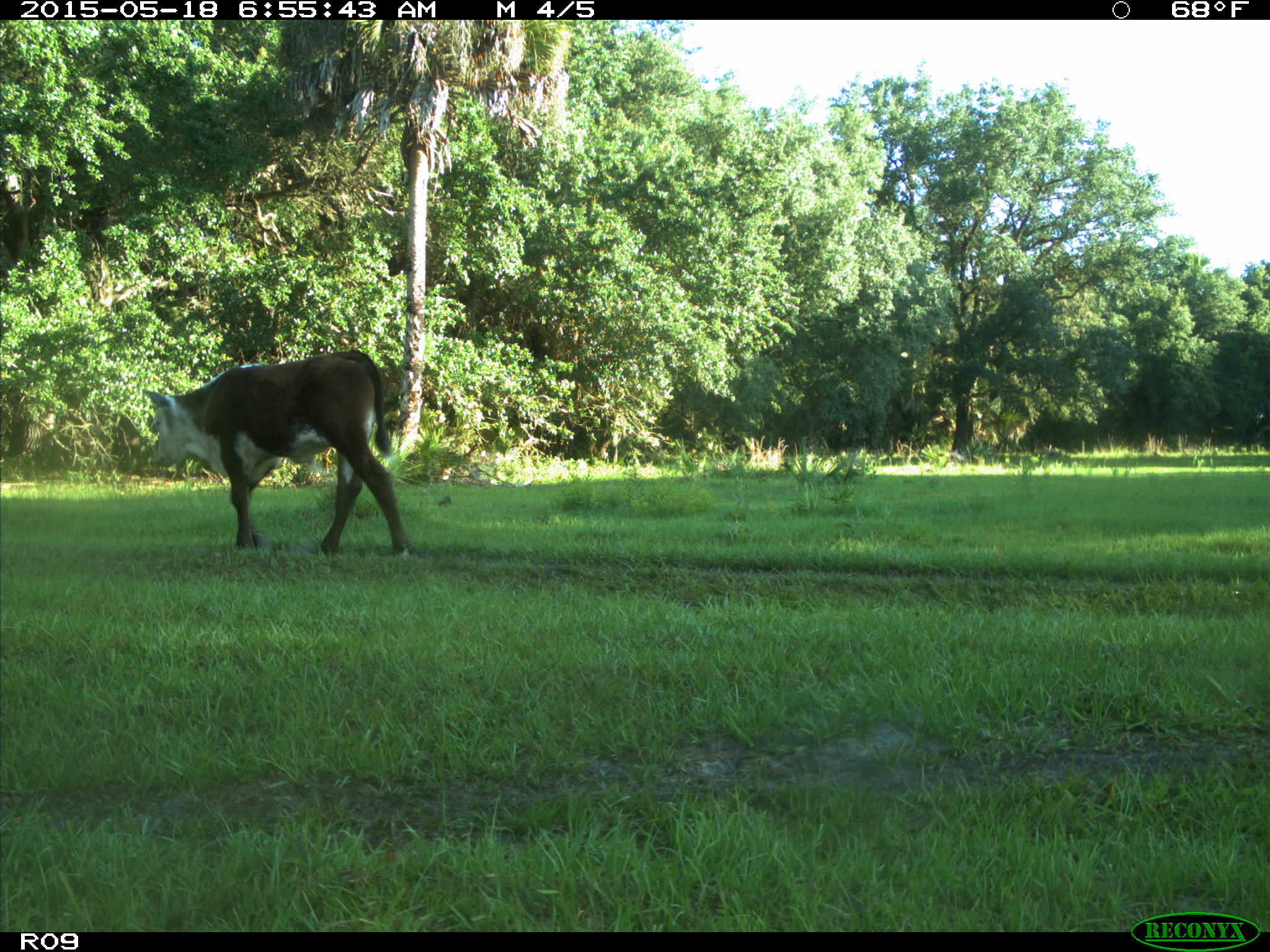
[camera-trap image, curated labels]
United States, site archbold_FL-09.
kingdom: Animalia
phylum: Chordata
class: Mammalia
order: Artiodactyla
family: Bovidae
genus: Bos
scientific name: Bos taurus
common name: domestic cow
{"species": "Bos taurus (domestic cow)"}